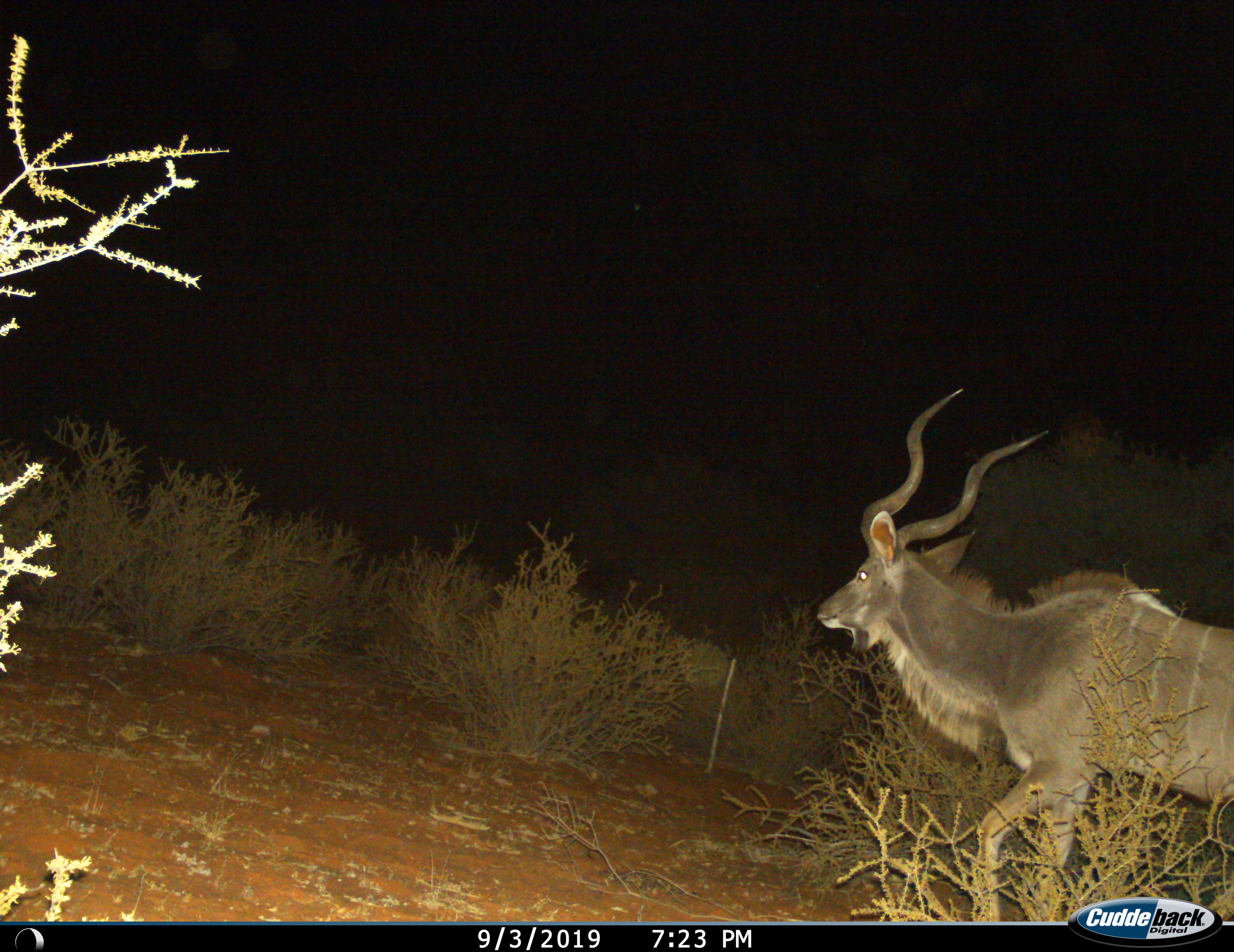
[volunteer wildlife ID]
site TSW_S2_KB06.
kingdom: Animalia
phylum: Chordata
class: Mammalia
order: Artiodactyla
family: Bovidae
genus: Tragelaphus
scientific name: Tragelaphus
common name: kudu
Kudu (Tragelaphus), count 1. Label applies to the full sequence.